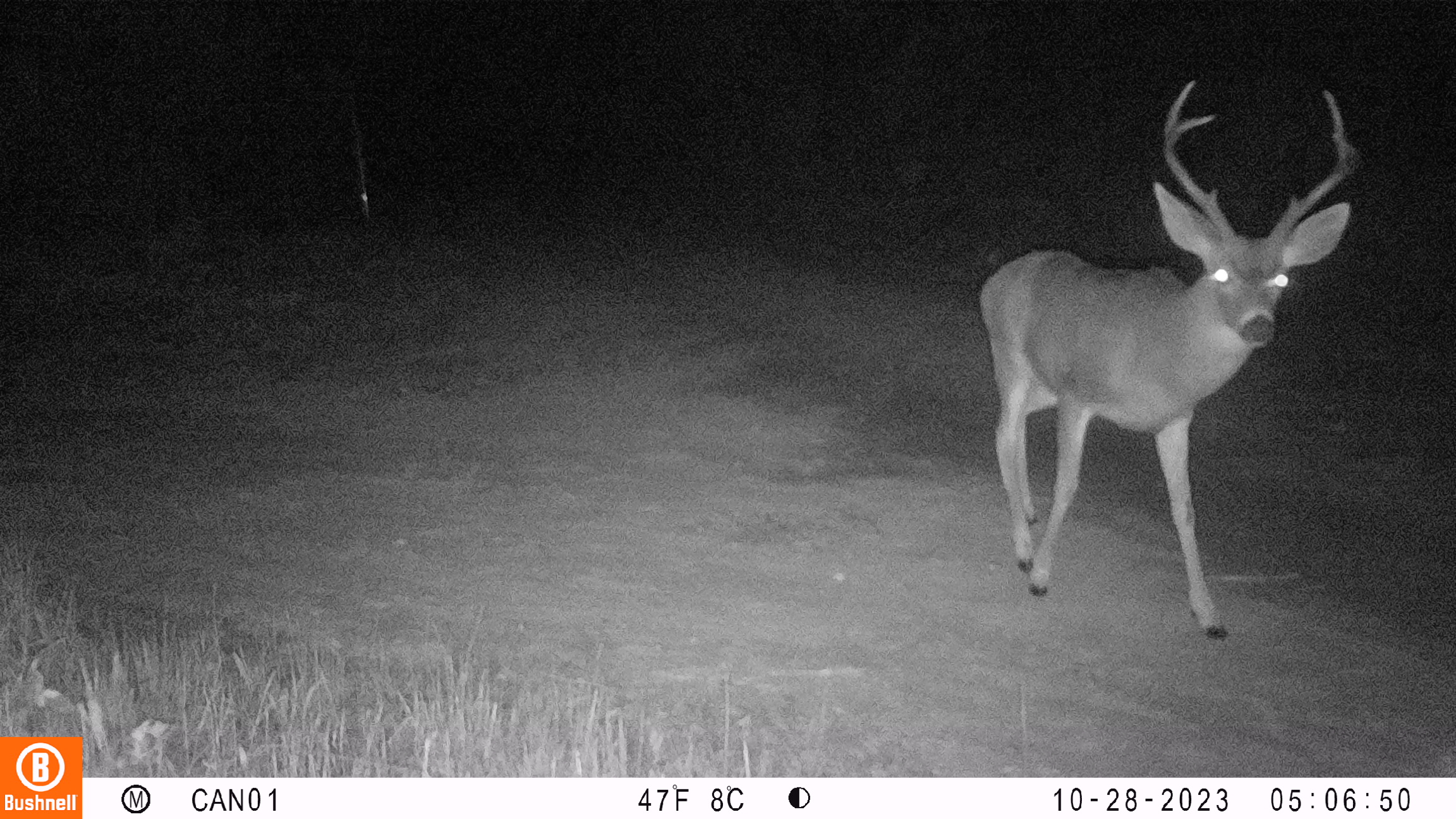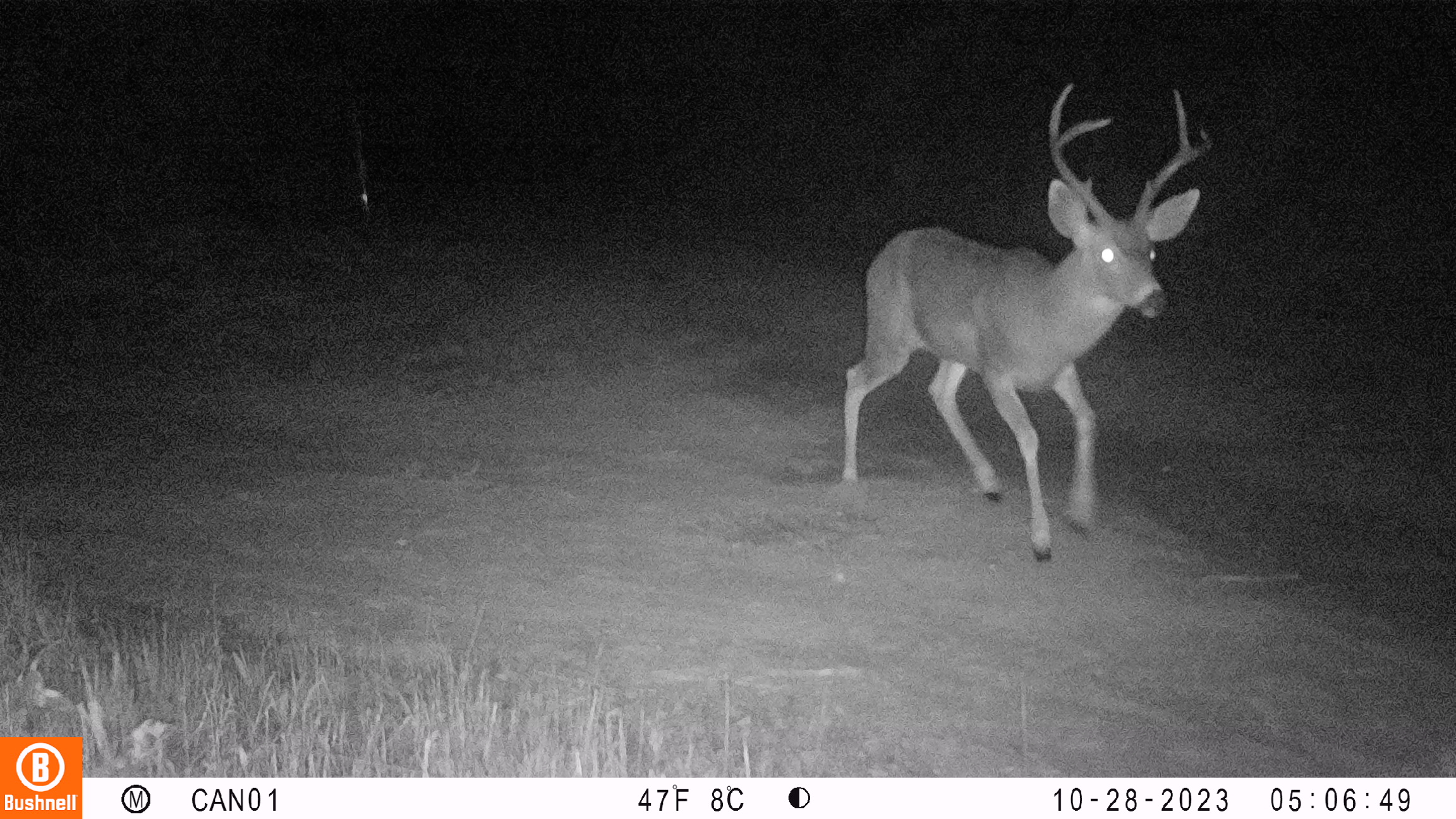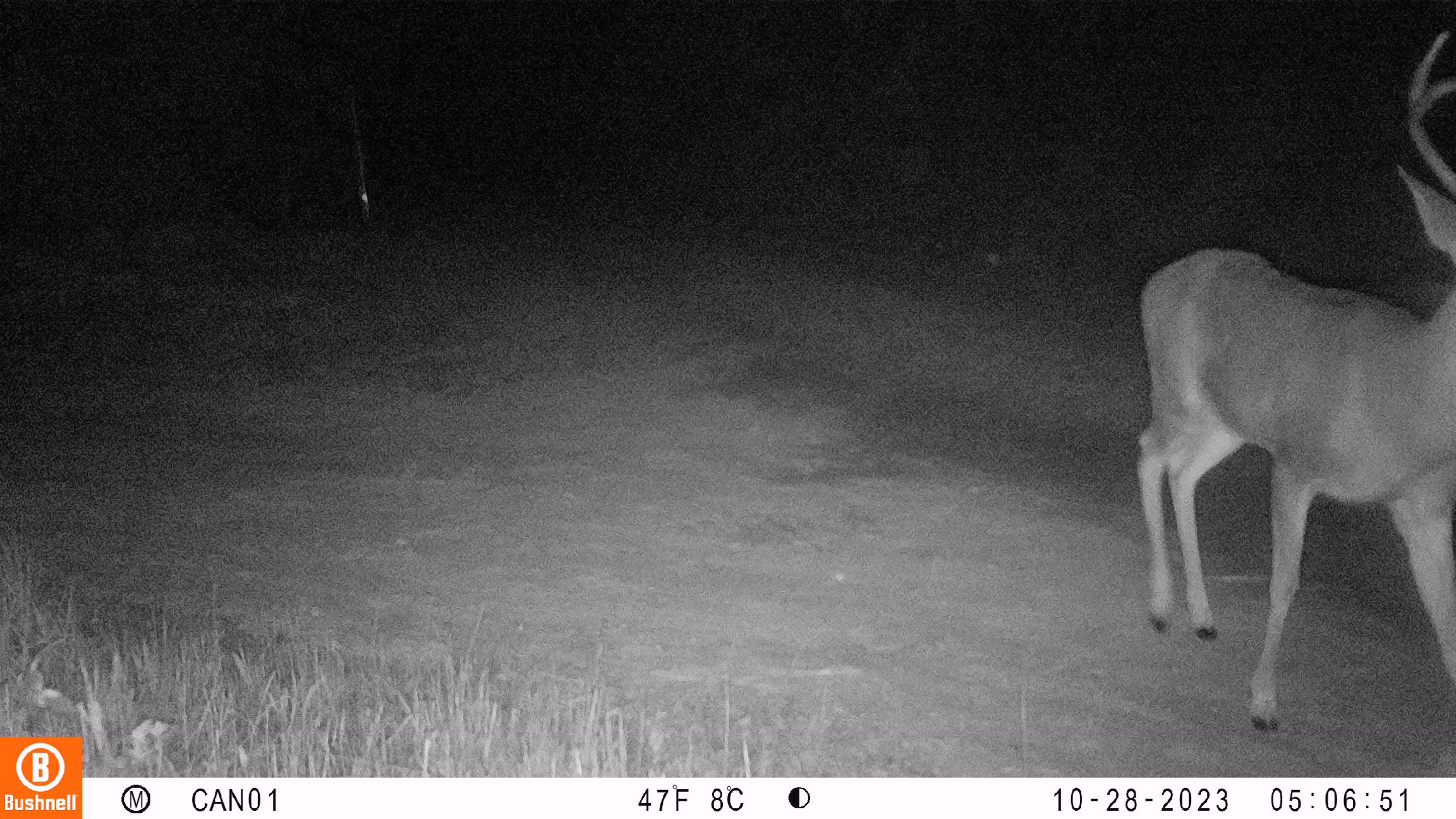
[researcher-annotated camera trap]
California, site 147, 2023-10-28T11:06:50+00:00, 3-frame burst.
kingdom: Animalia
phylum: Chordata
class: Mammalia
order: Artiodactyla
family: Cervidae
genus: Odocoileus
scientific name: Odocoileus hemionus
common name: mule deer